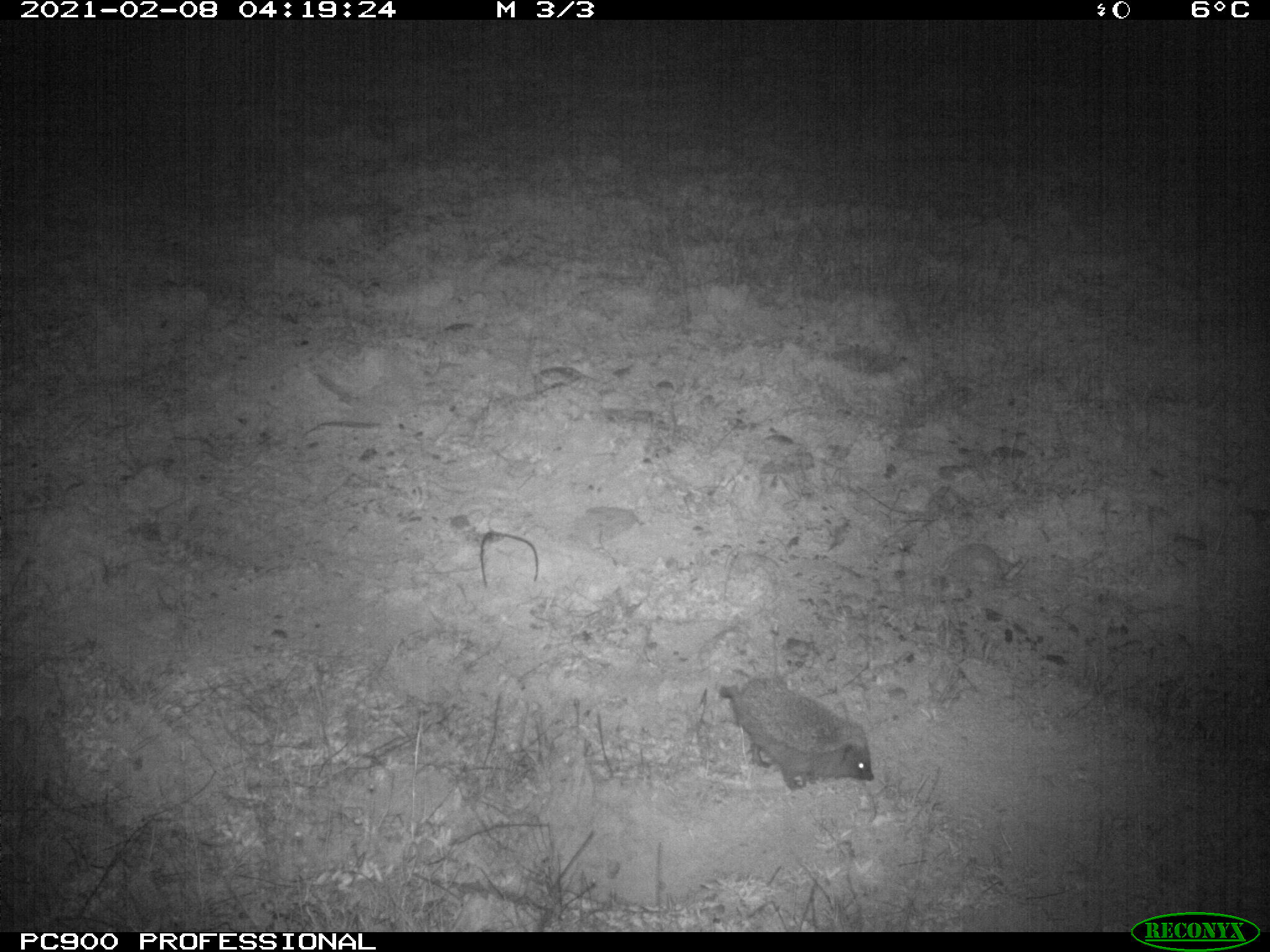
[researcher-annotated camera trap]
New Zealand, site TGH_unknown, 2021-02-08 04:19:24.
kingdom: Animalia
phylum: Chordata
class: Mammalia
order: Eulipotyphla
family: Erinaceidae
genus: Erinaceus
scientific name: Erinaceus europaeus europaeus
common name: european hedgehog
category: hedgehog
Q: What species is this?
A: Hedgehog (european hedgehog) (Erinaceus europaeus europaeus).